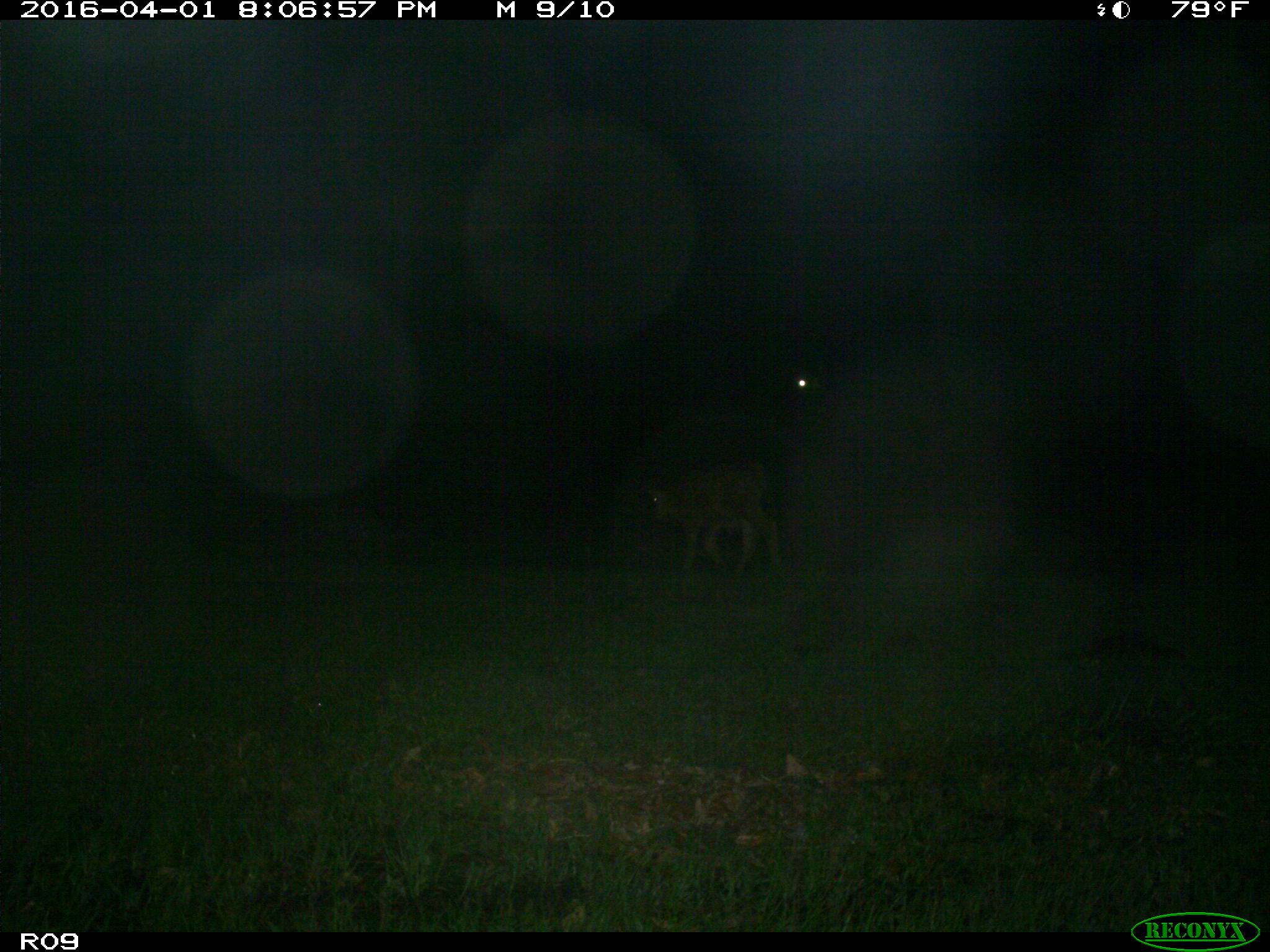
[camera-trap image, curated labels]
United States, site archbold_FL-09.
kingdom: Animalia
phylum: Chordata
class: Mammalia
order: Artiodactyla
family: Bovidae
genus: Bos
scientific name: Bos taurus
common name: domestic cow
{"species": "Bos taurus (domestic cow)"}